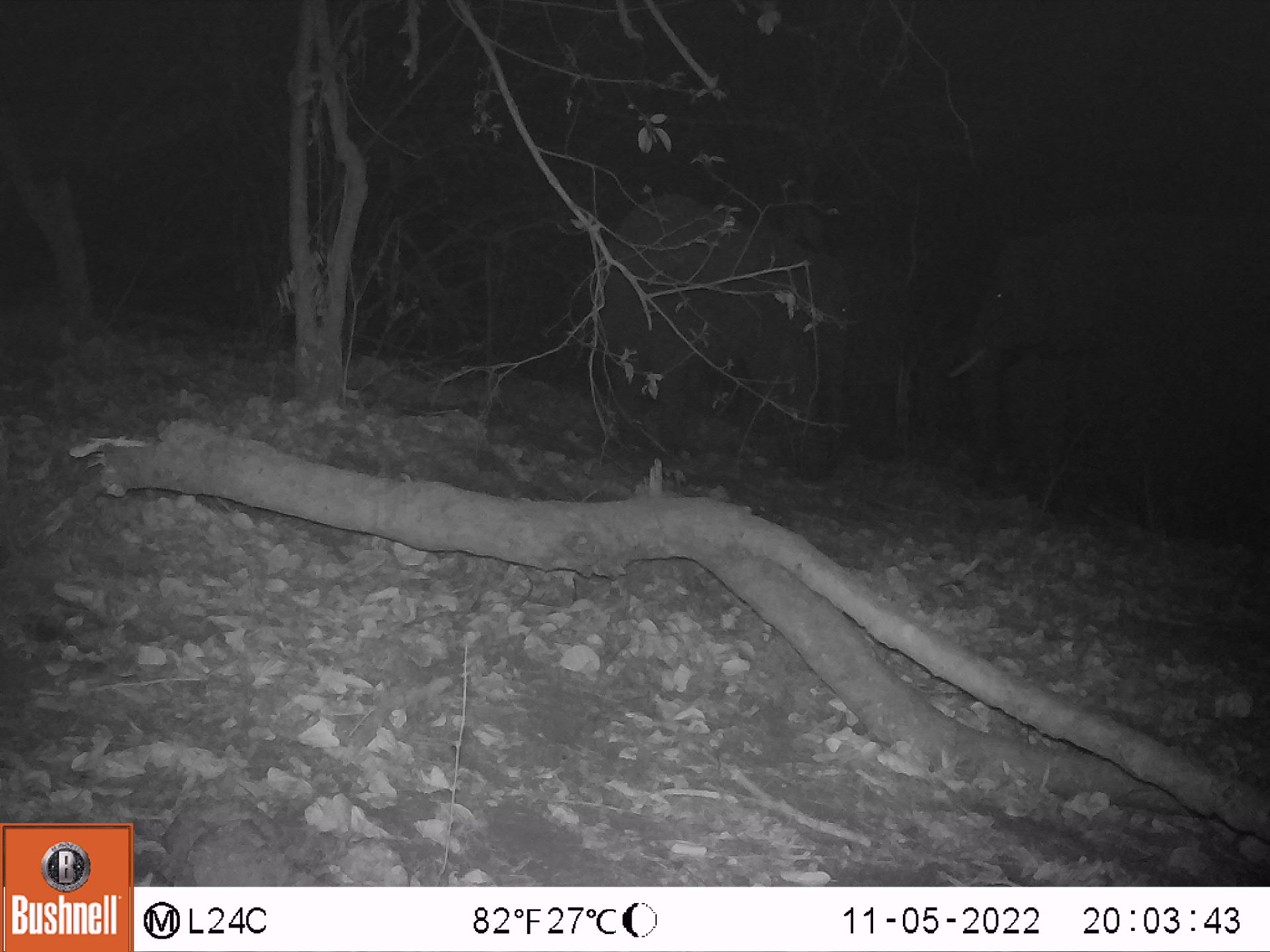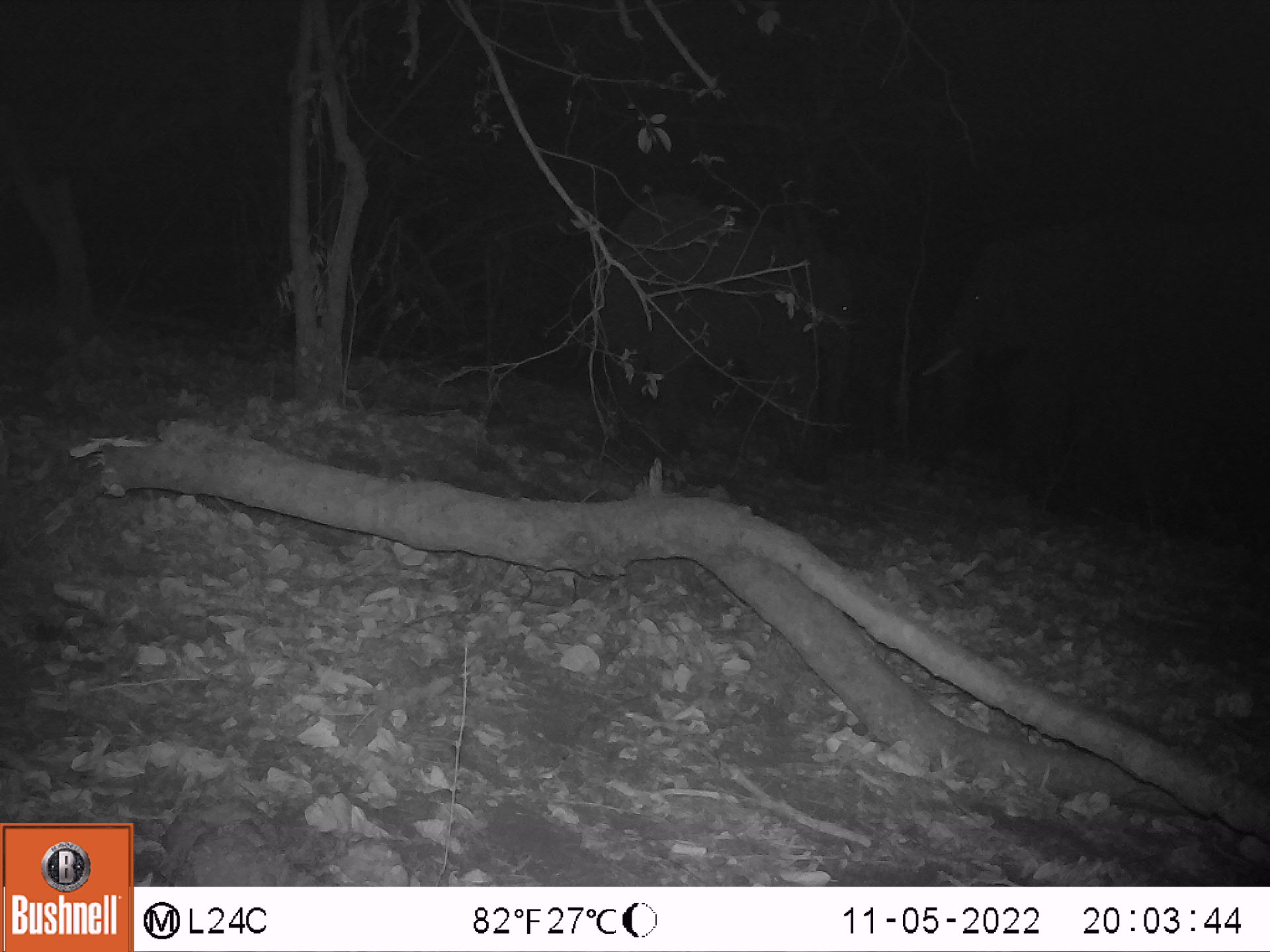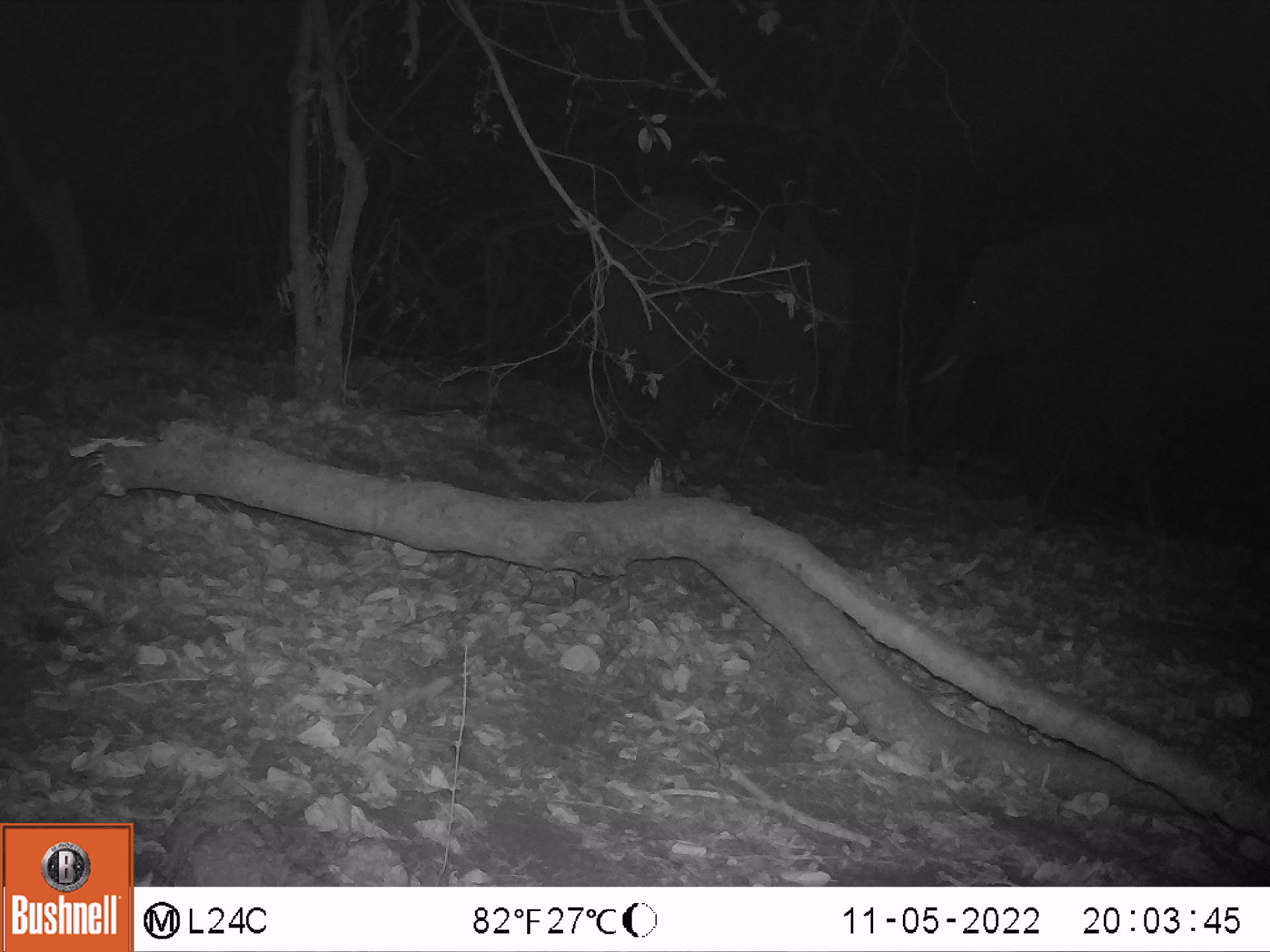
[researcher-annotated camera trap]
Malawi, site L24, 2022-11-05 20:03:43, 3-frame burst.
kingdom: Animalia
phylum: Chordata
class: Mammalia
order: Proboscidea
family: Elephantidae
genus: Loxodonta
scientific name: Loxodonta africana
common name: african savanna elephant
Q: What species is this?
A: African savanna elephant (Loxodonta africana).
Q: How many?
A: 3.